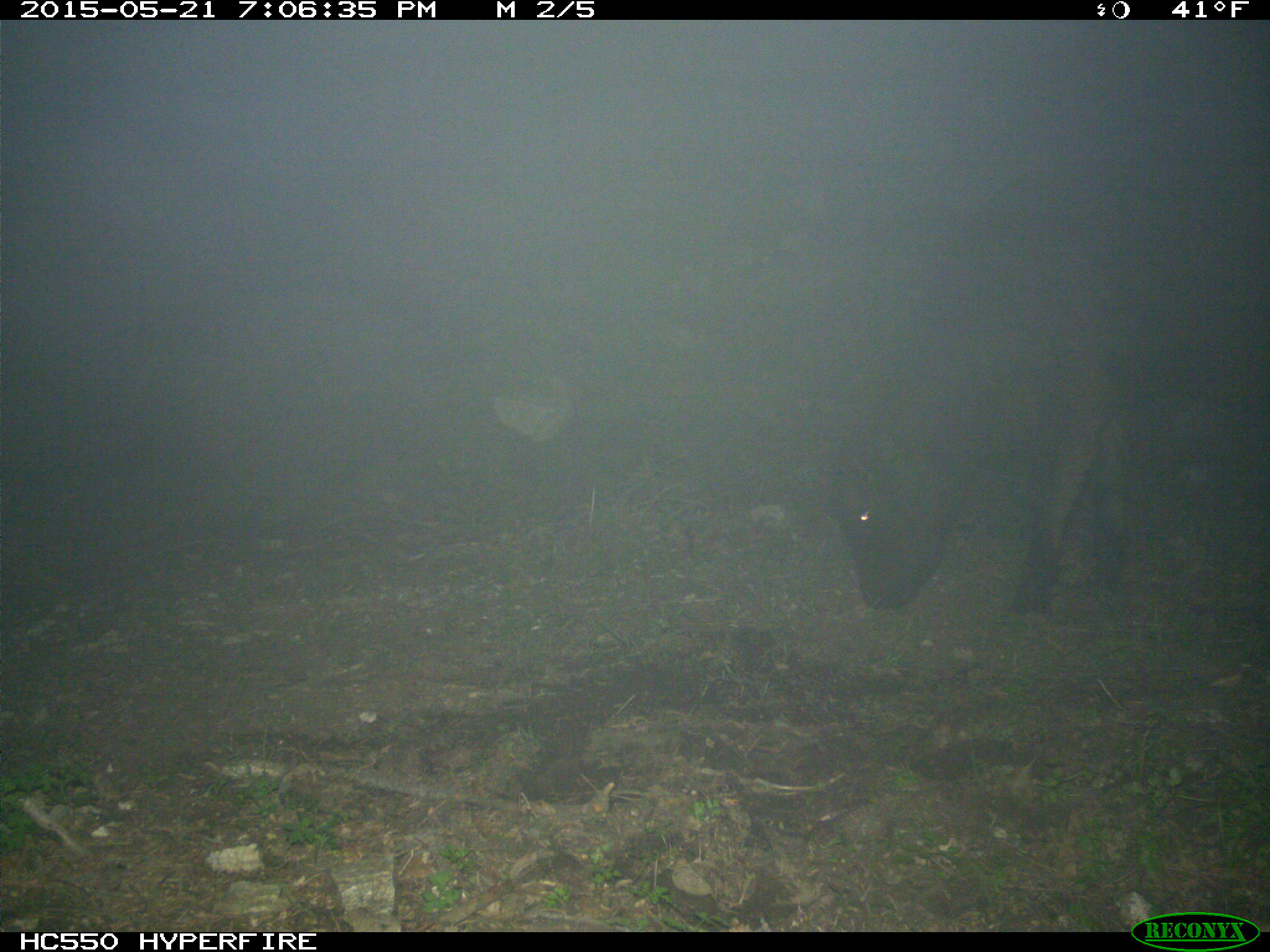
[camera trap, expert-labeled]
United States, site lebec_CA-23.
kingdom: Animalia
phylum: Chordata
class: Mammalia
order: Artiodactyla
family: Bovidae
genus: Bos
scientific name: Bos taurus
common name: domestic cow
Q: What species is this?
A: Bos taurus (domestic cow).